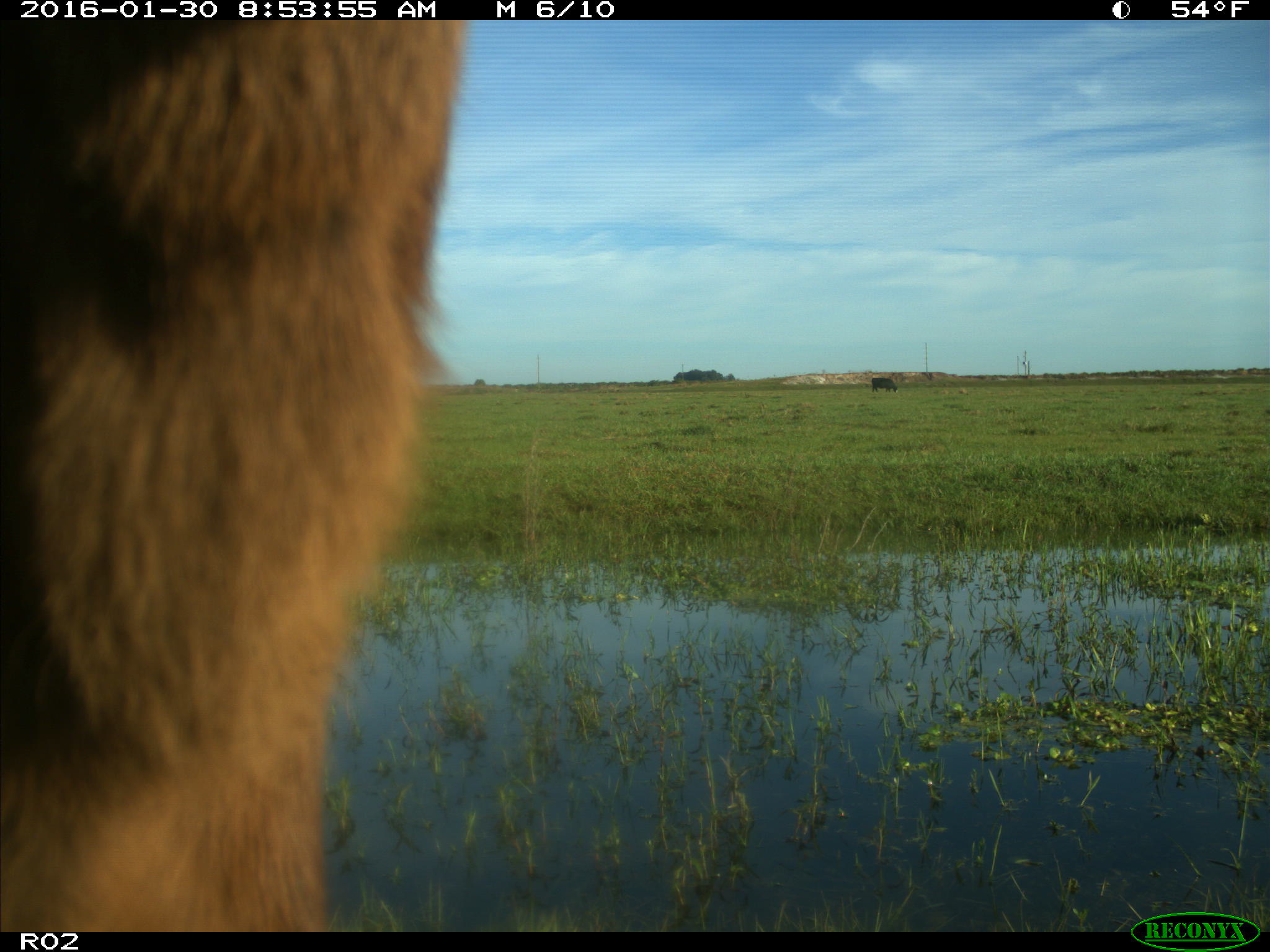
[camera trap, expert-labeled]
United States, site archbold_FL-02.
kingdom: Animalia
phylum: Chordata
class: Mammalia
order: Artiodactyla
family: Bovidae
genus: Bos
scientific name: Bos taurus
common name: domestic cow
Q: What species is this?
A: Bos taurus (domestic cow).